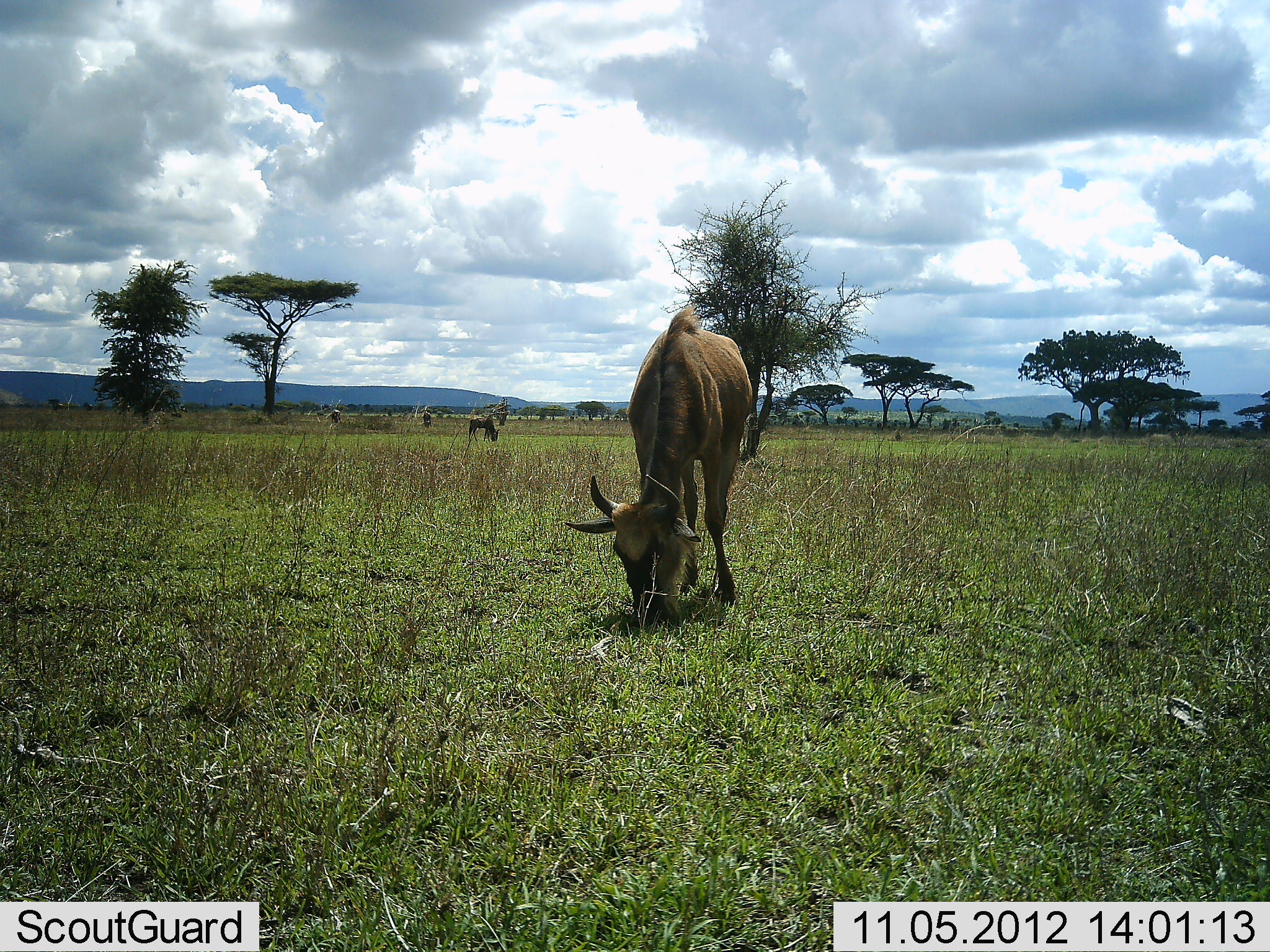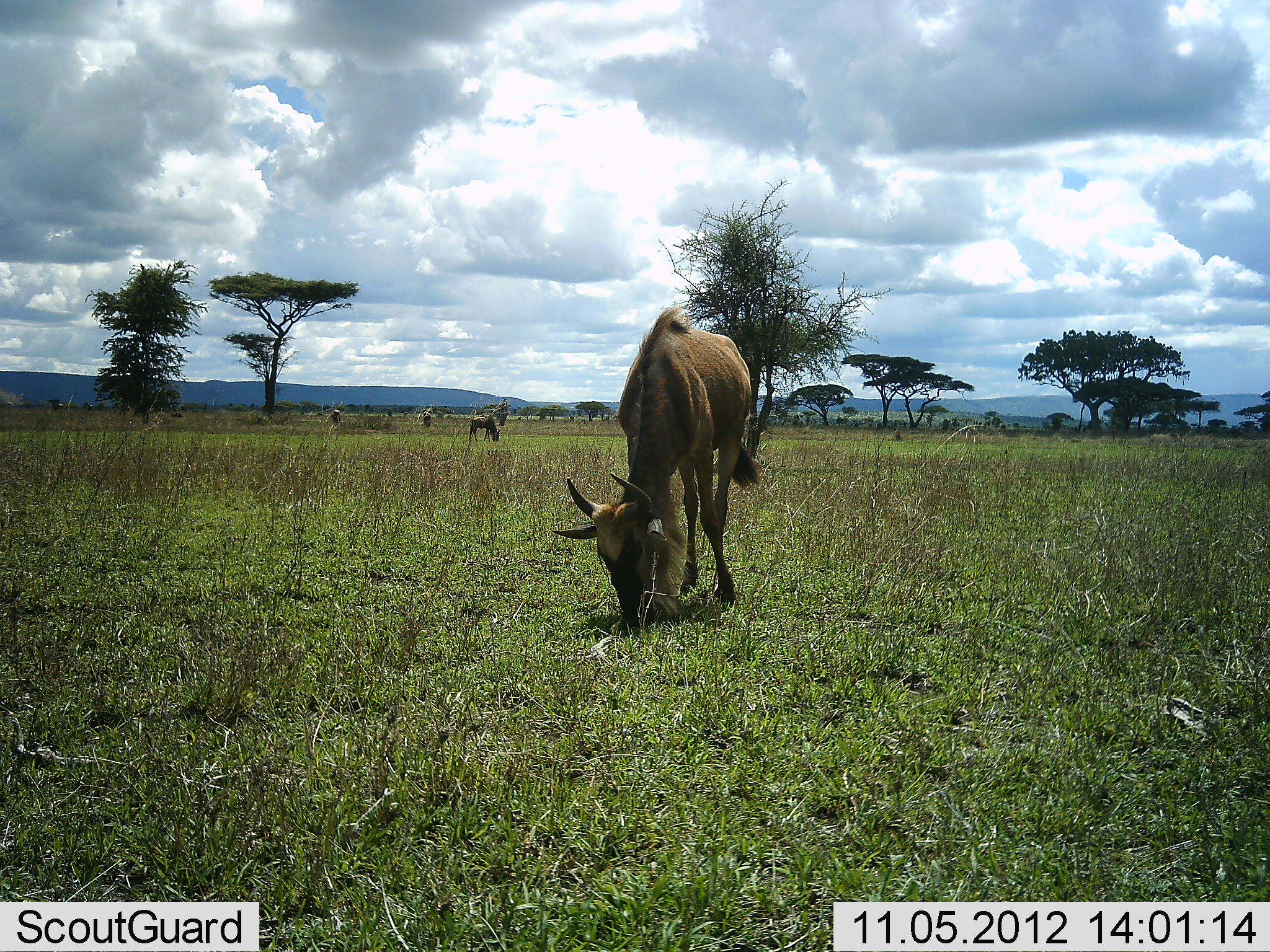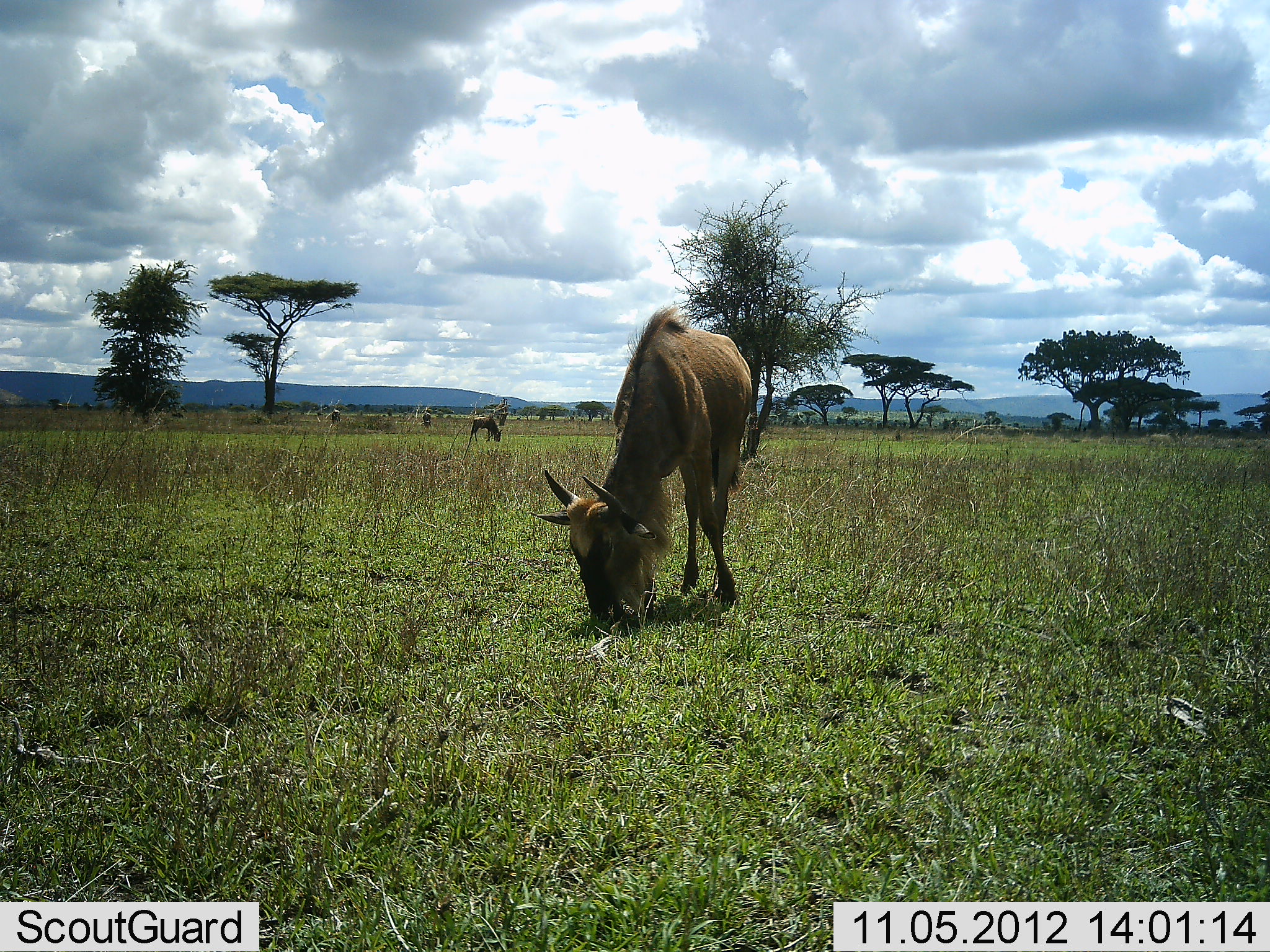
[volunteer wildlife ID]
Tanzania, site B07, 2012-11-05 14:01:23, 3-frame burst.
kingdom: Animalia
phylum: Chordata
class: Mammalia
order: Artiodactyla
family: Bovidae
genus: Connochaetes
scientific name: Connochaetes taurinus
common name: blue wildebeest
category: wildebeest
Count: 4.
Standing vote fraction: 30%.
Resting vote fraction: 0%.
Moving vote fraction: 0%.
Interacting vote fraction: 0%.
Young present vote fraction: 0%.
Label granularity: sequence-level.